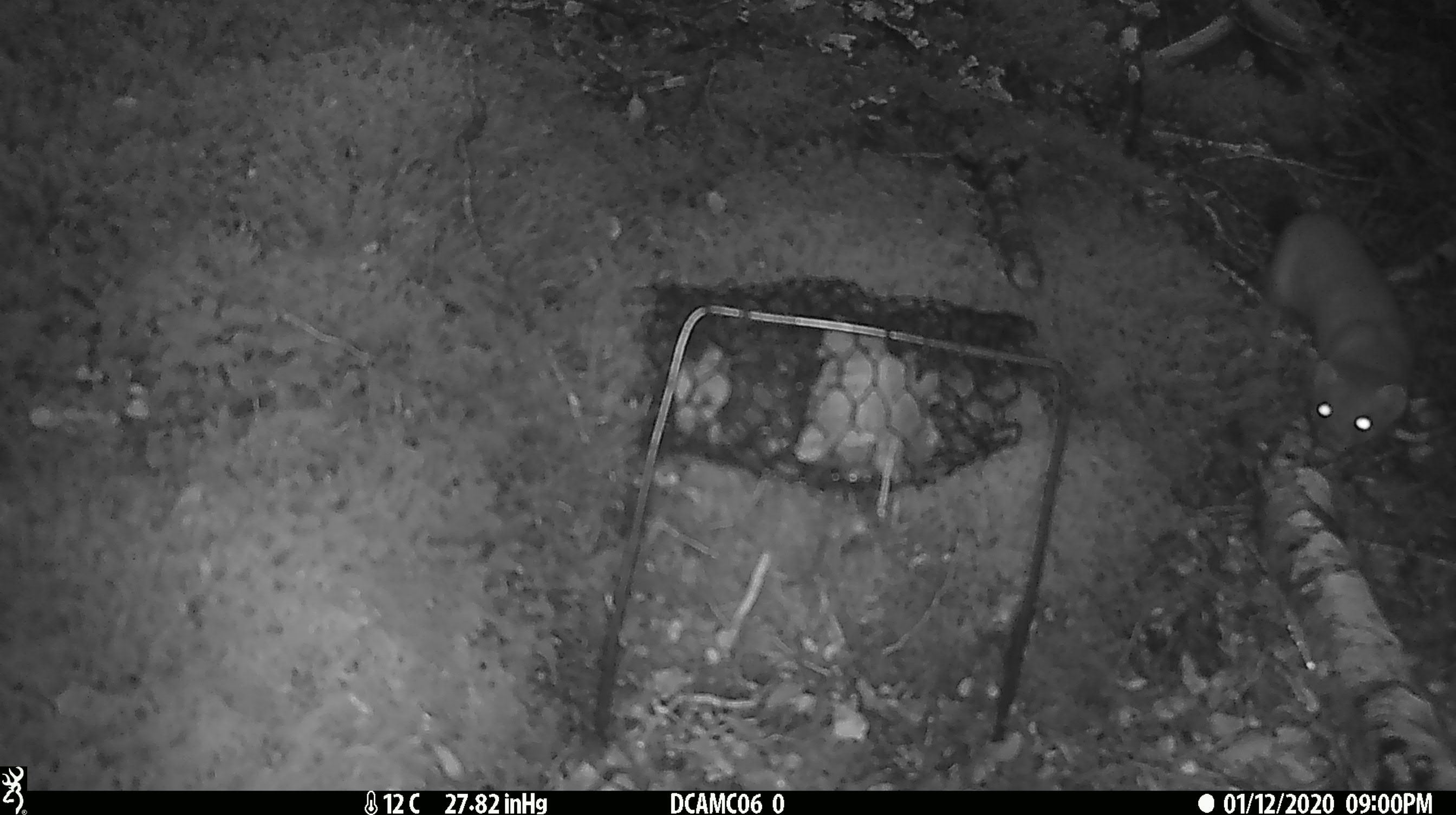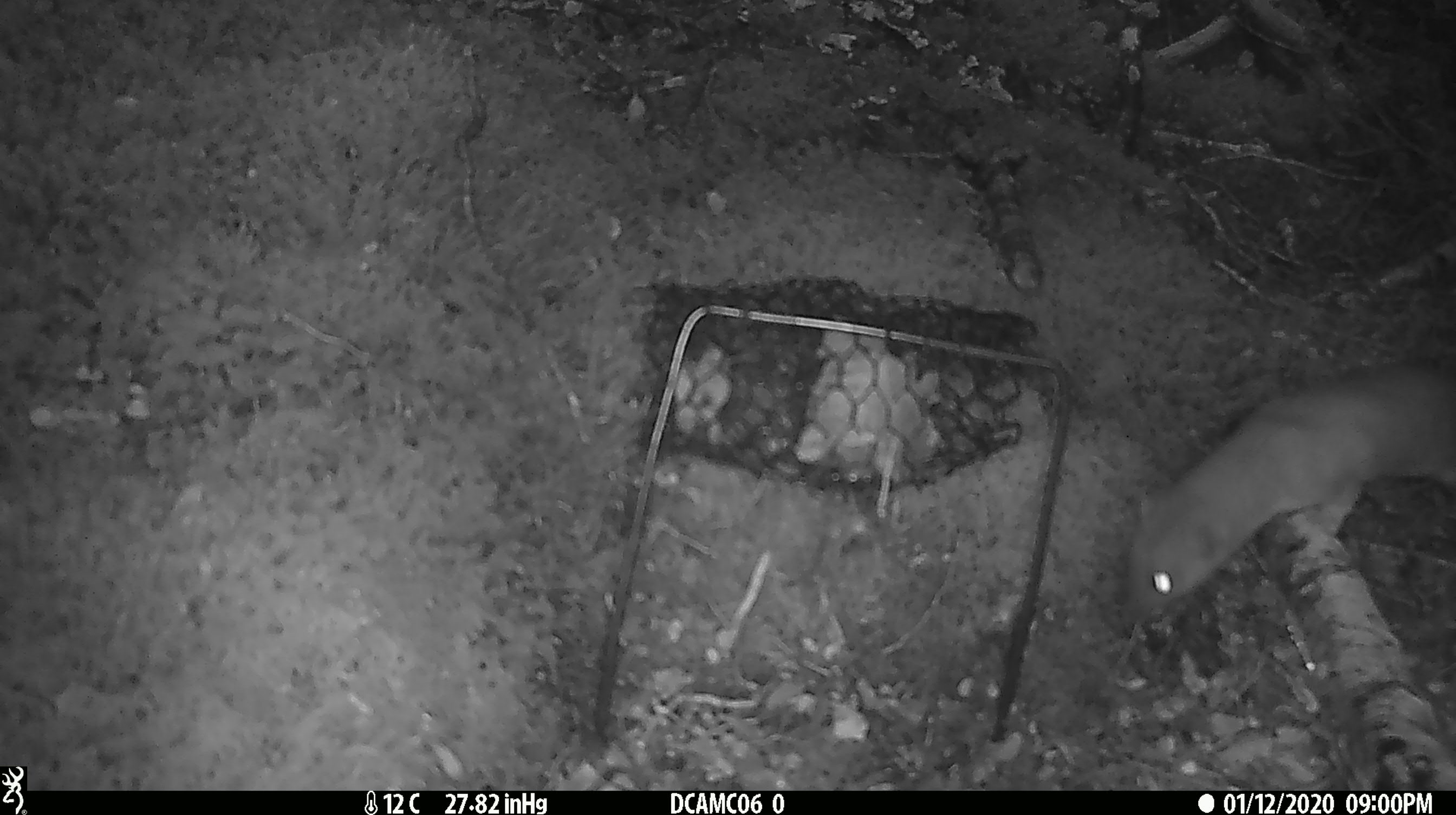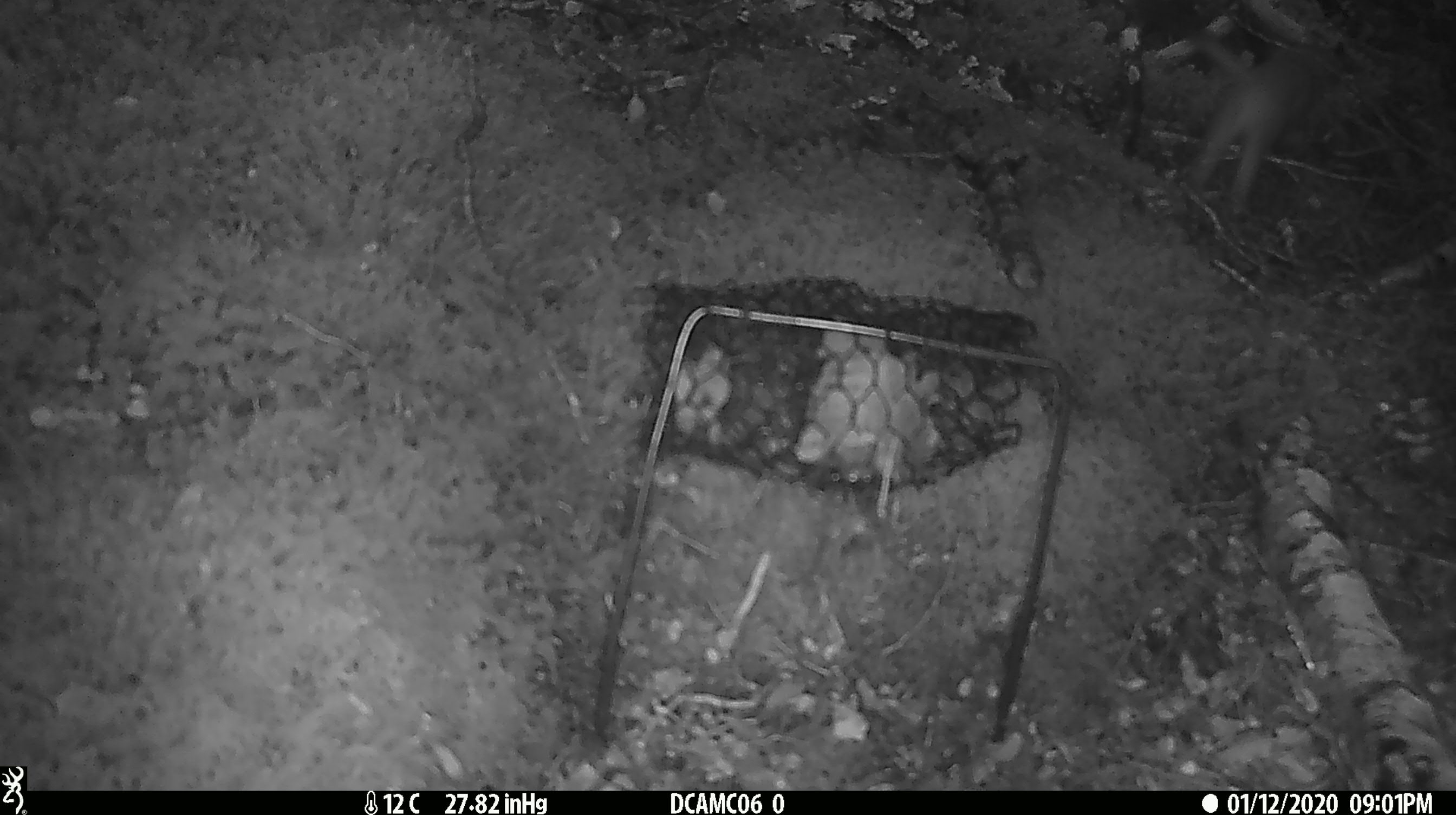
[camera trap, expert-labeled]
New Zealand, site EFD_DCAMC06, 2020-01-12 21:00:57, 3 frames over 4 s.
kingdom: Animalia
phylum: Chordata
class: Mammalia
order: Carnivora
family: Mustelidae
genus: Mustela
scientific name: Mustela erminea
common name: stoat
Stoat (Mustela erminea).